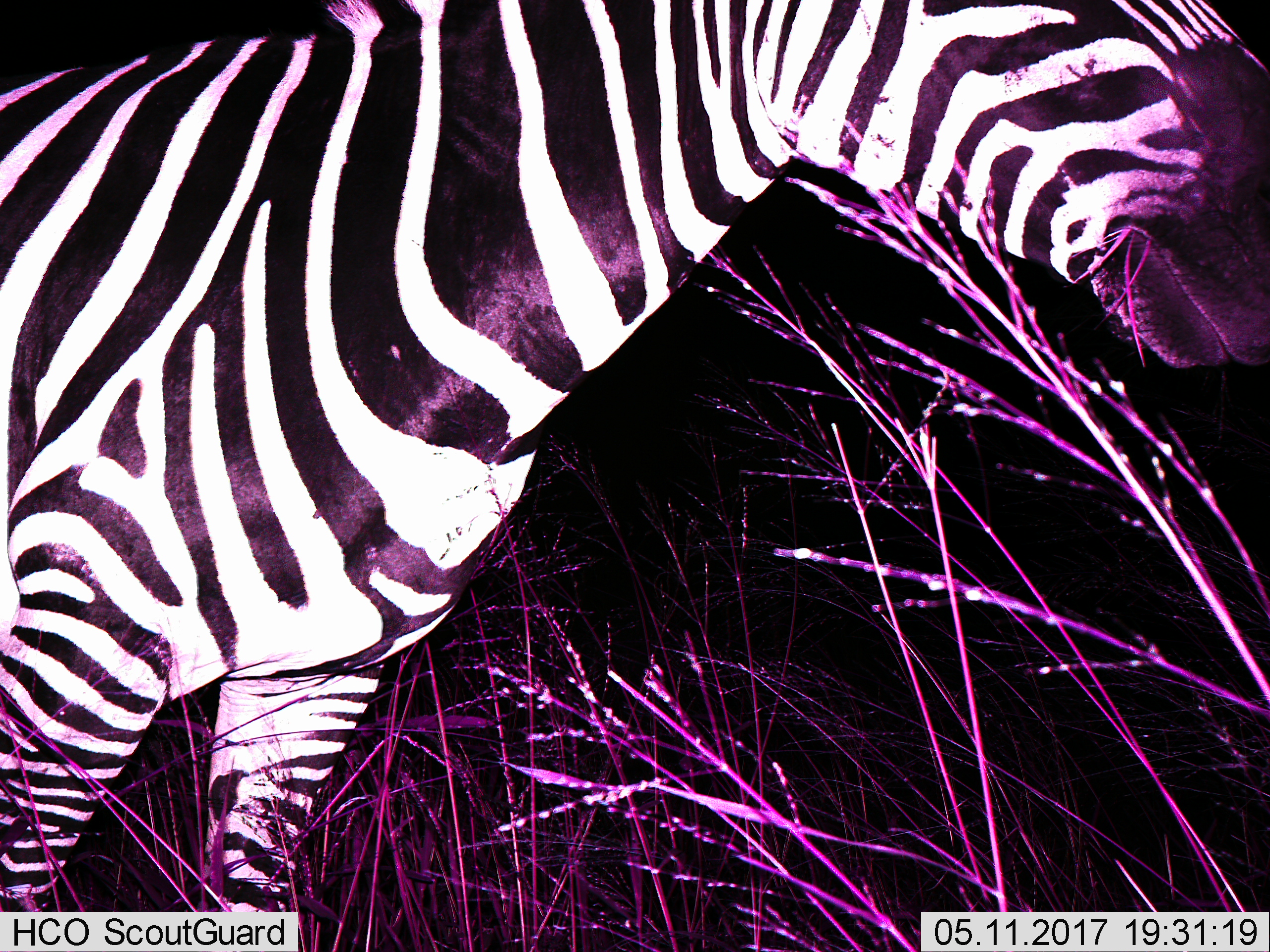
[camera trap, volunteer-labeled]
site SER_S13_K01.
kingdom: Animalia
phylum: Chordata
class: Mammalia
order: Perissodactyla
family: Equidae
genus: Equus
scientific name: Equus quagga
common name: plains zebra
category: zebraplains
Zebraplains (plains zebra) (Equus quagga), count 1. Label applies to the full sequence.